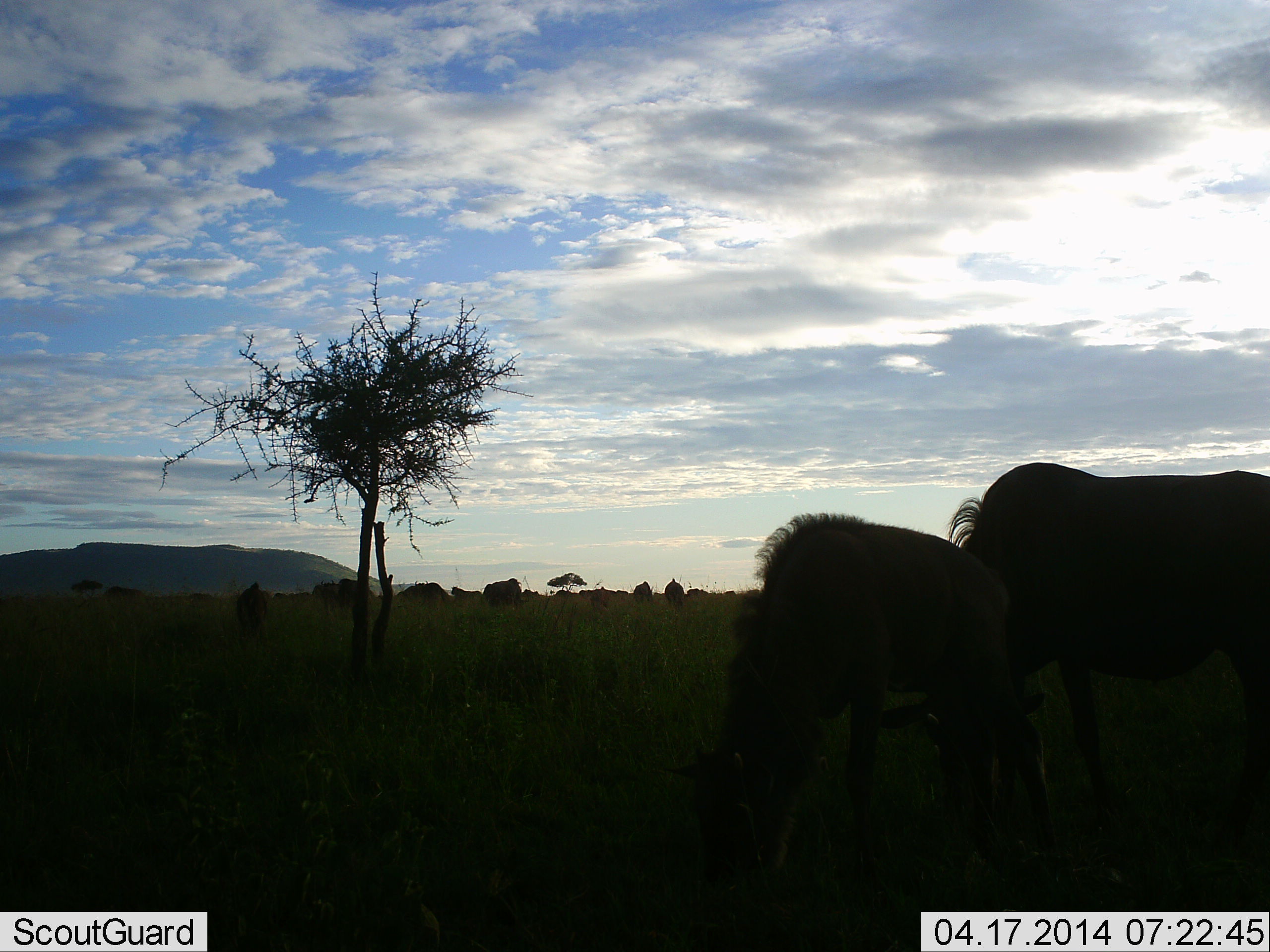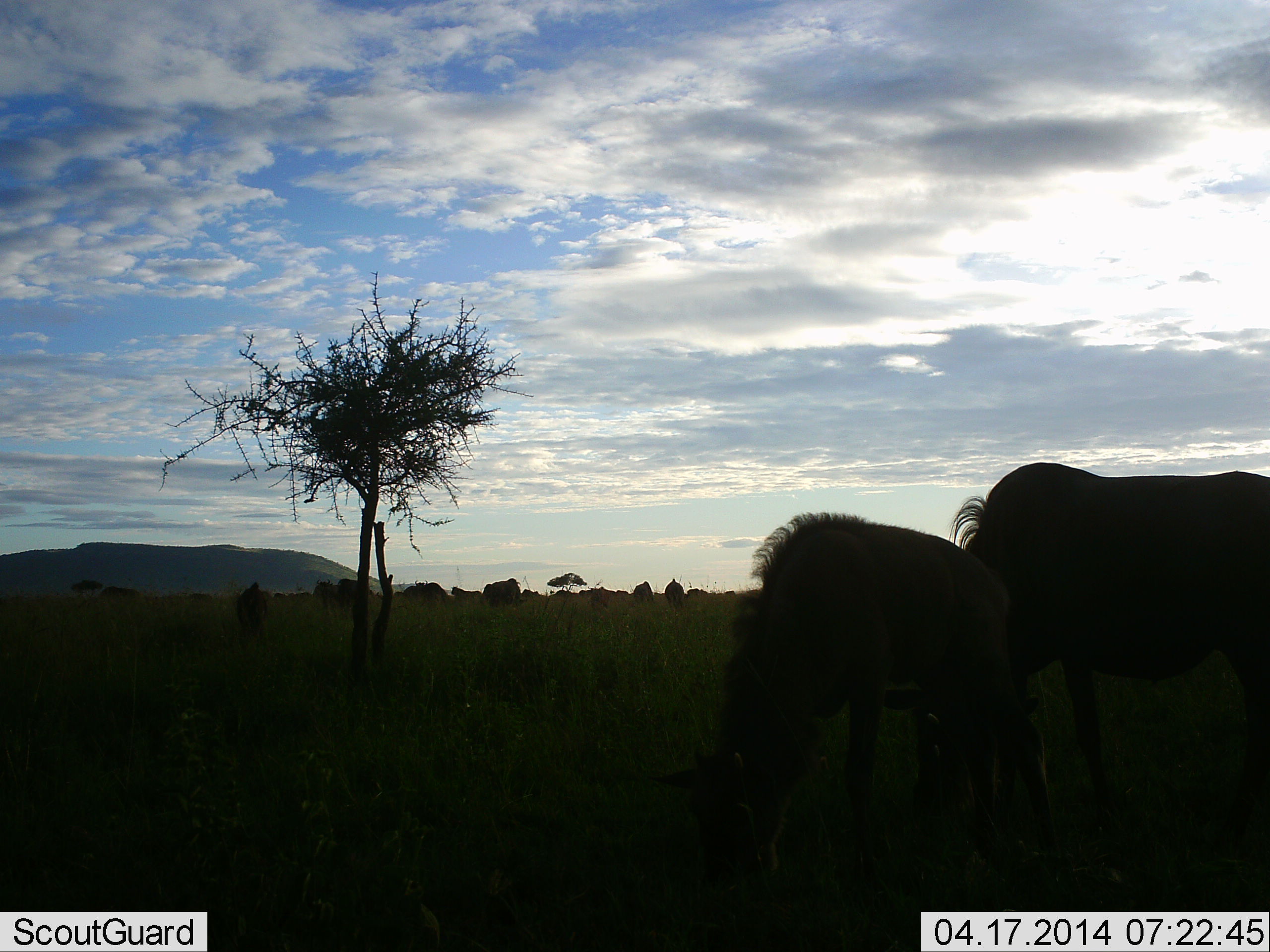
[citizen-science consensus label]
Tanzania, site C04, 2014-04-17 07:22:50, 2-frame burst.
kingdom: Animalia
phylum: Chordata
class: Mammalia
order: Artiodactyla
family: Bovidae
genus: Connochaetes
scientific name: Connochaetes taurinus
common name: blue wildebeest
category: wildebeest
Wildebeest (blue wildebeest) (Connochaetes taurinus), count 11-50. Behavior (volunteer vote fractions): standing 40%, resting 0%, moving 10%, interacting 0%. Young present (vote fraction): 10%. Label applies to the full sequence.